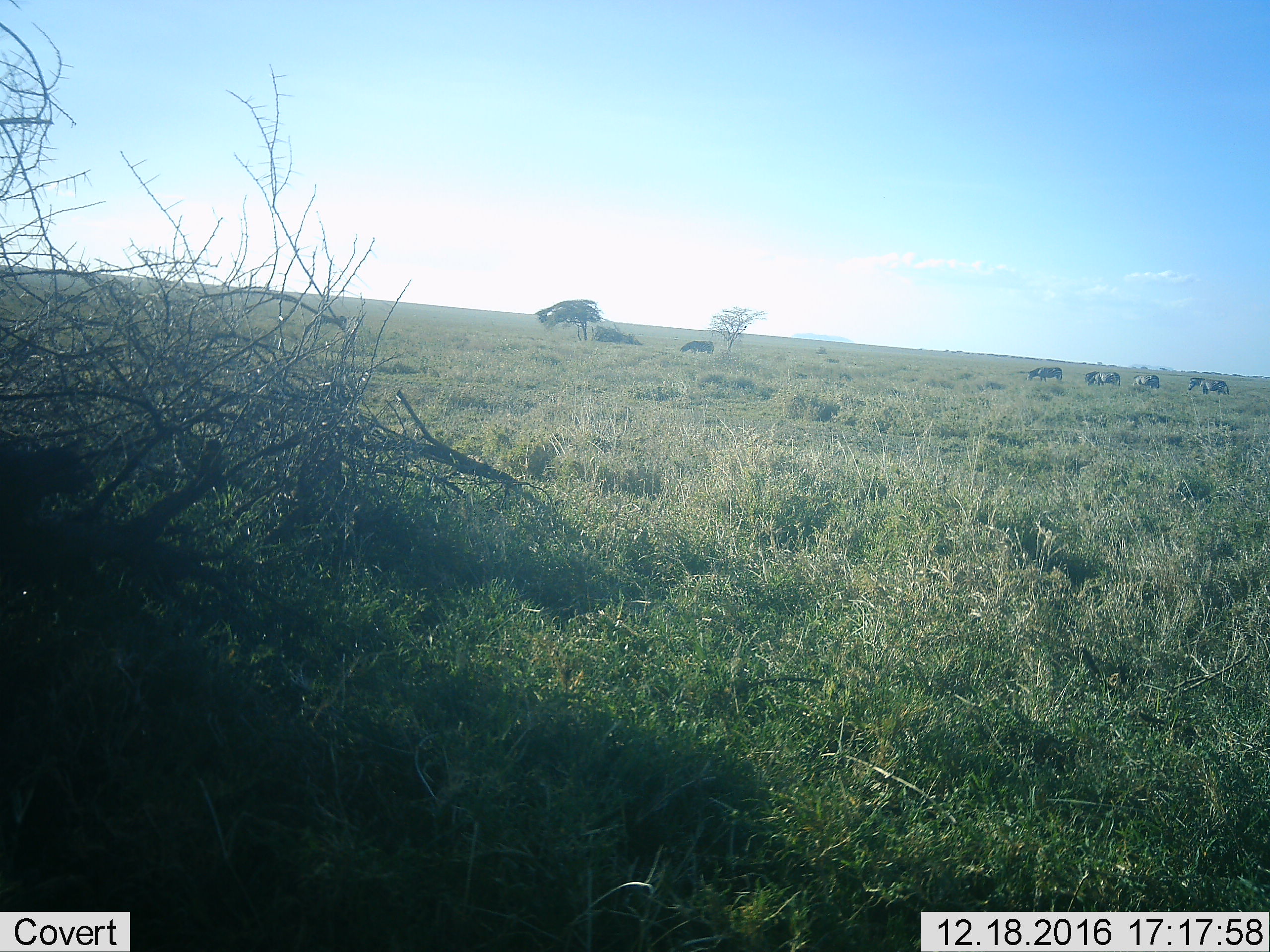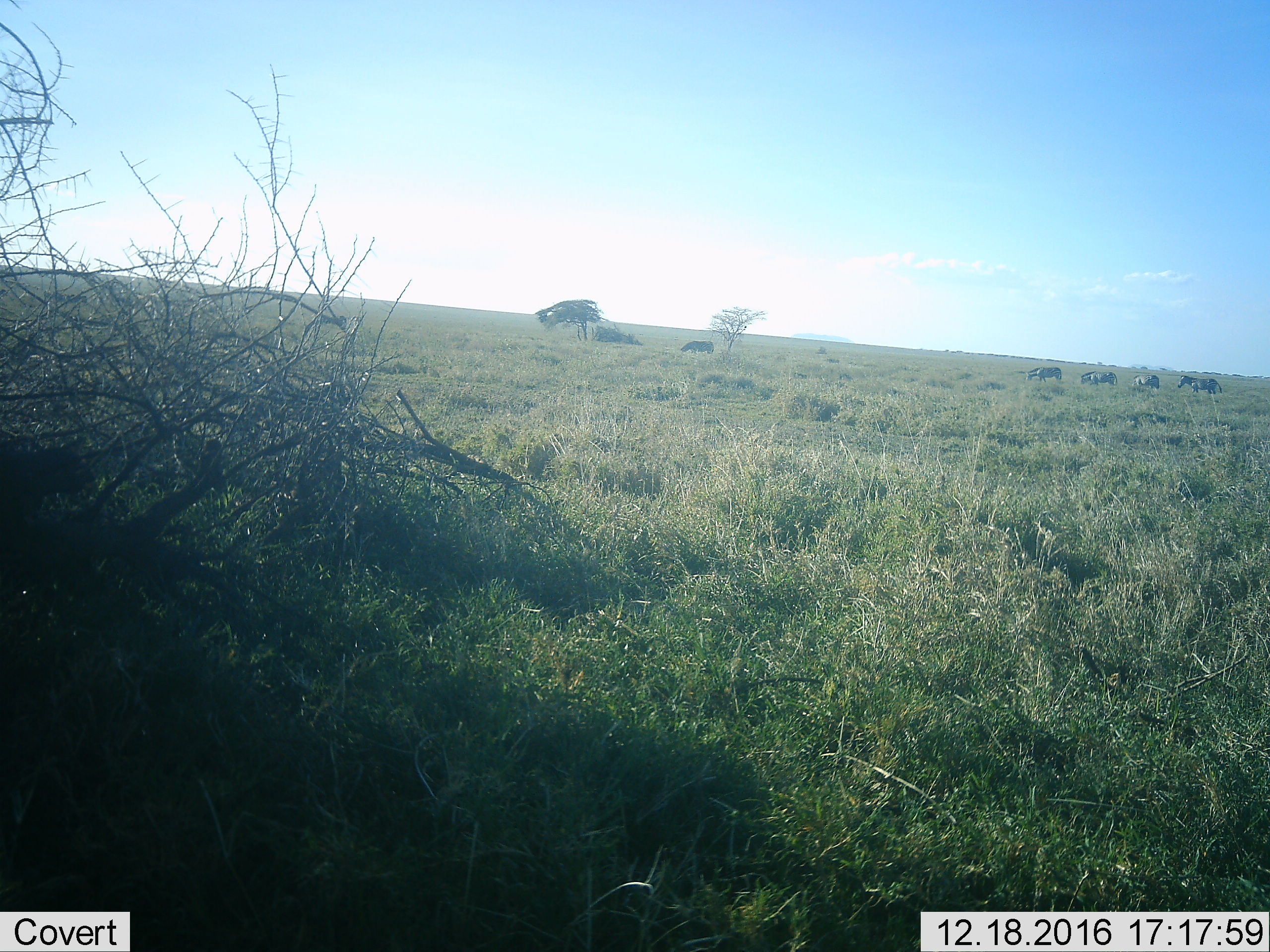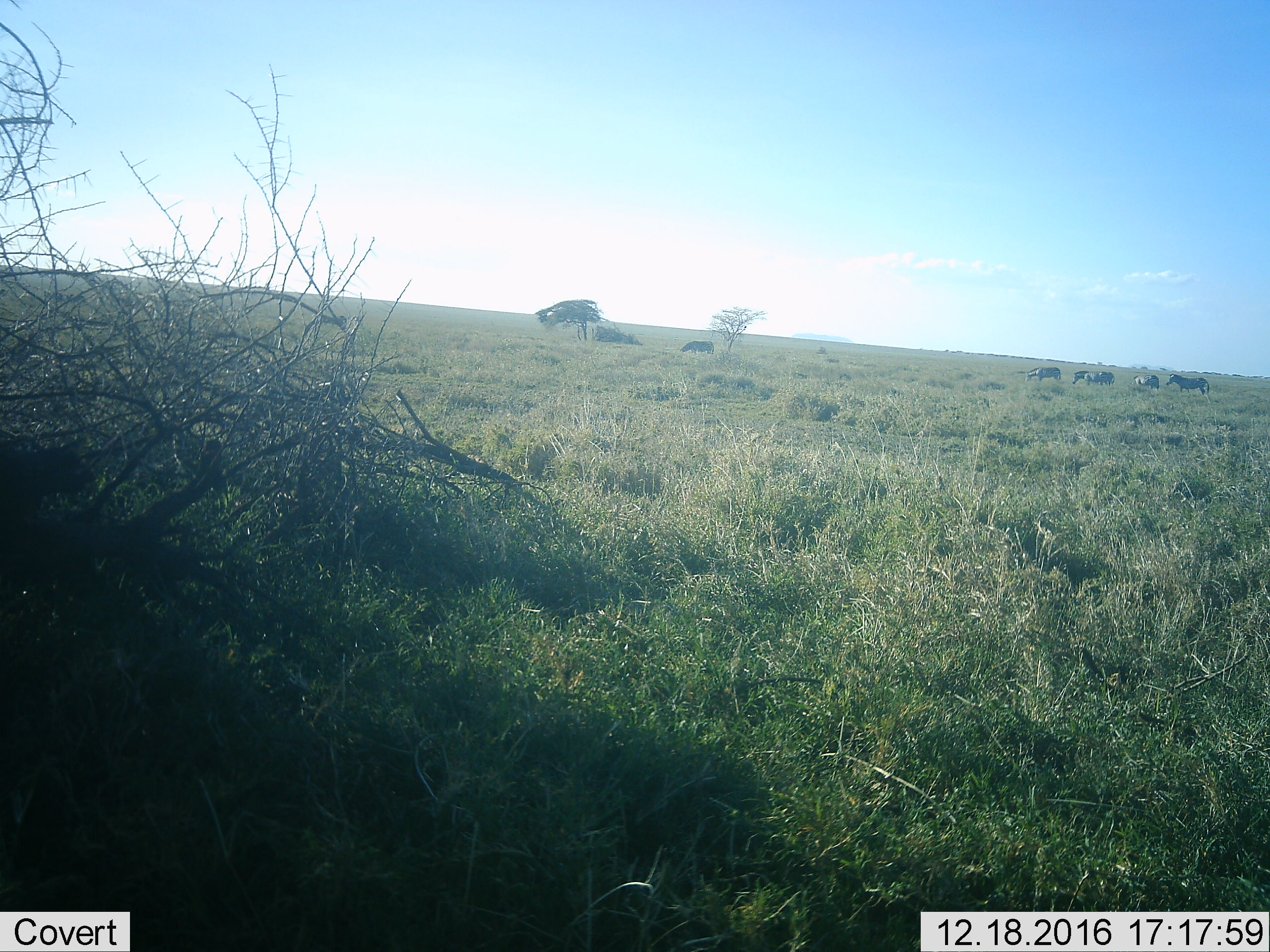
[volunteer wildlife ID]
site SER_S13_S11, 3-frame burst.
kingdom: Animalia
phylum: Chordata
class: Mammalia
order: Perissodactyla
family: Equidae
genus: Equus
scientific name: Equus quagga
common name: plains zebra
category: zebraplains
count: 5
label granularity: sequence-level